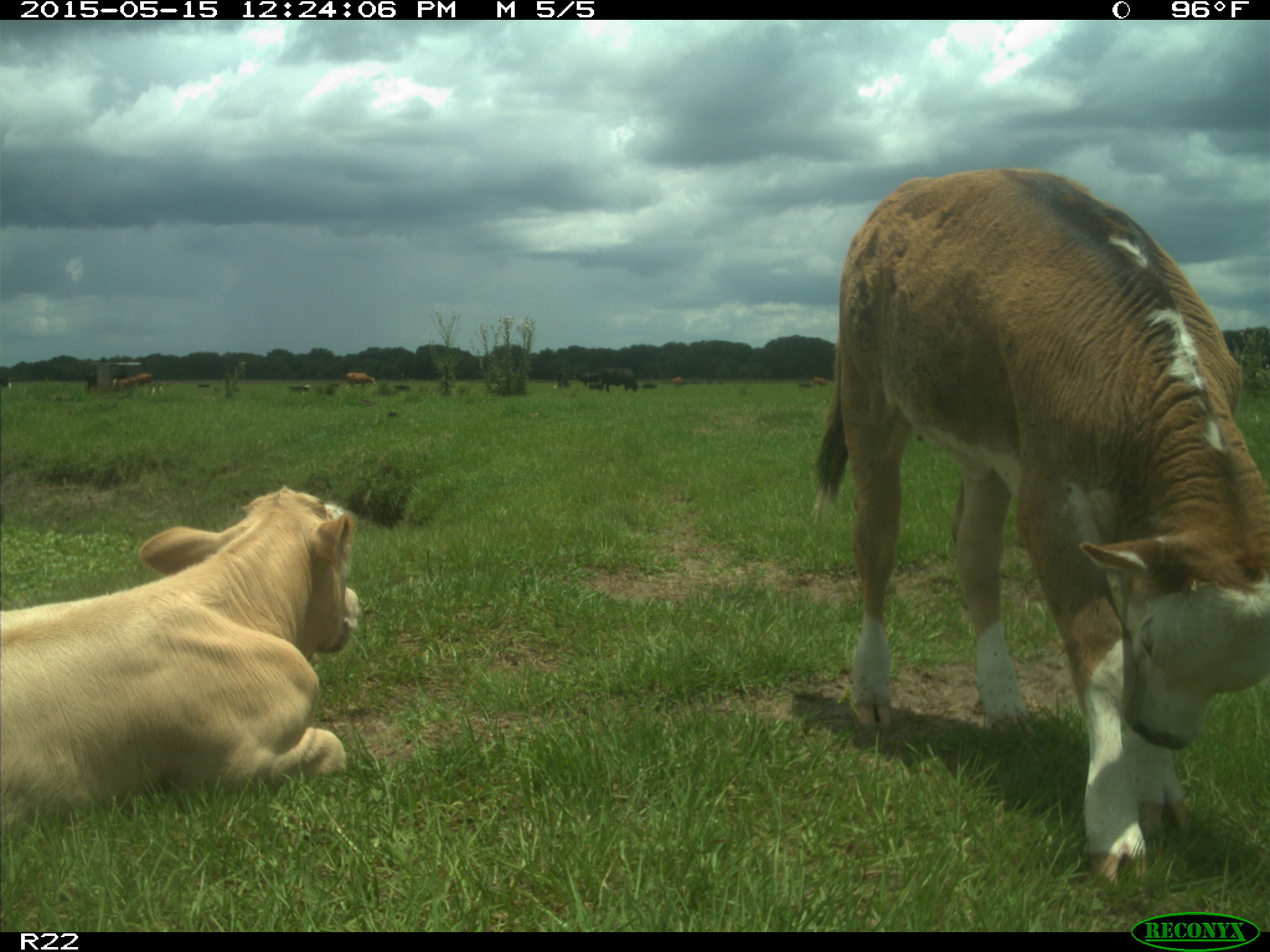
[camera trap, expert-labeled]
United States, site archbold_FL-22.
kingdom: Animalia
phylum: Chordata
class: Mammalia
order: Artiodactyla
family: Bovidae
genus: Bos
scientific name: Bos taurus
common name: domestic cow